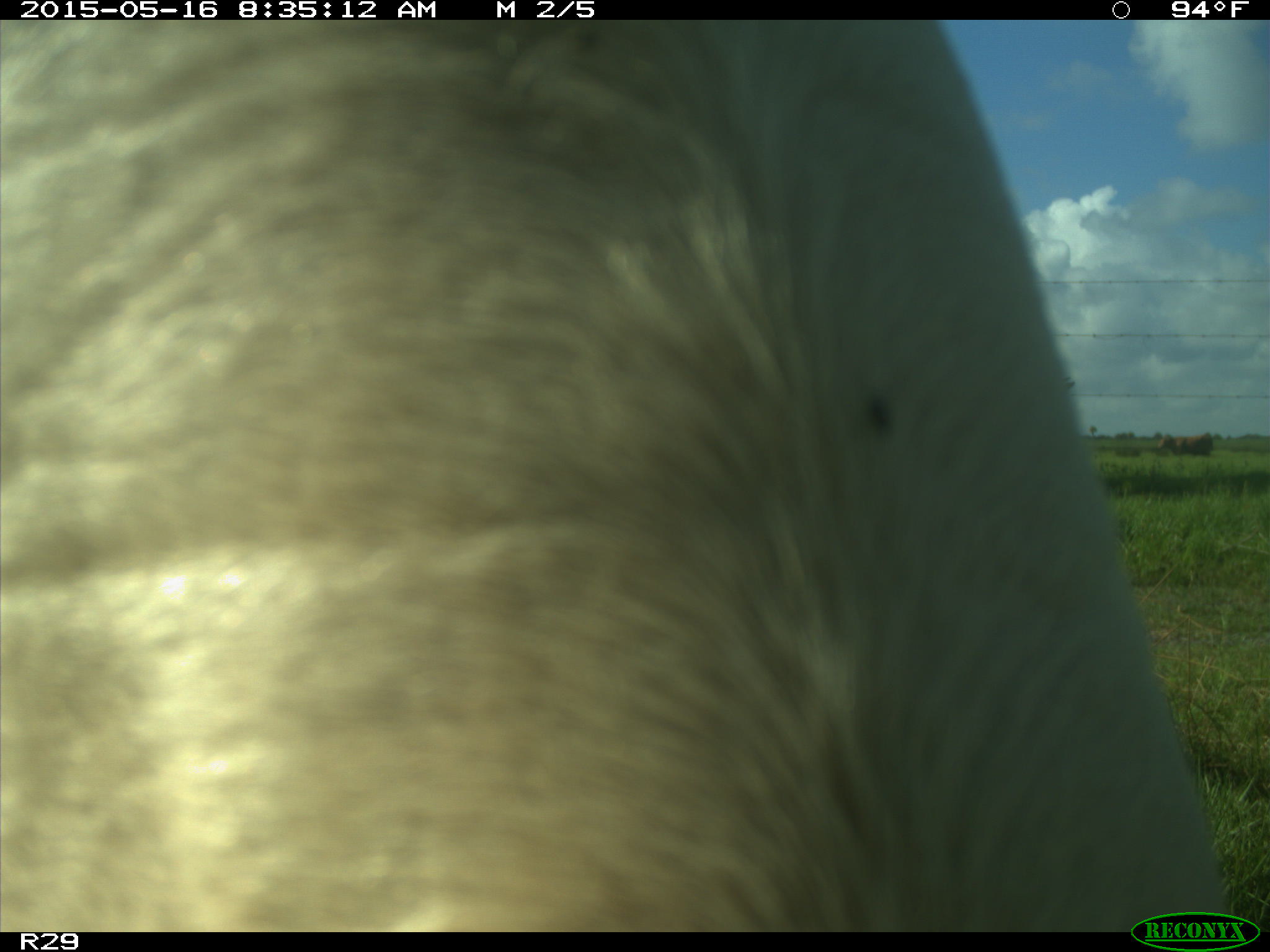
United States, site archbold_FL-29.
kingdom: Animalia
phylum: Chordata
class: Mammalia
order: Artiodactyla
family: Bovidae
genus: Bos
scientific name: Bos taurus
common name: domestic cow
Bos taurus (domestic cow).